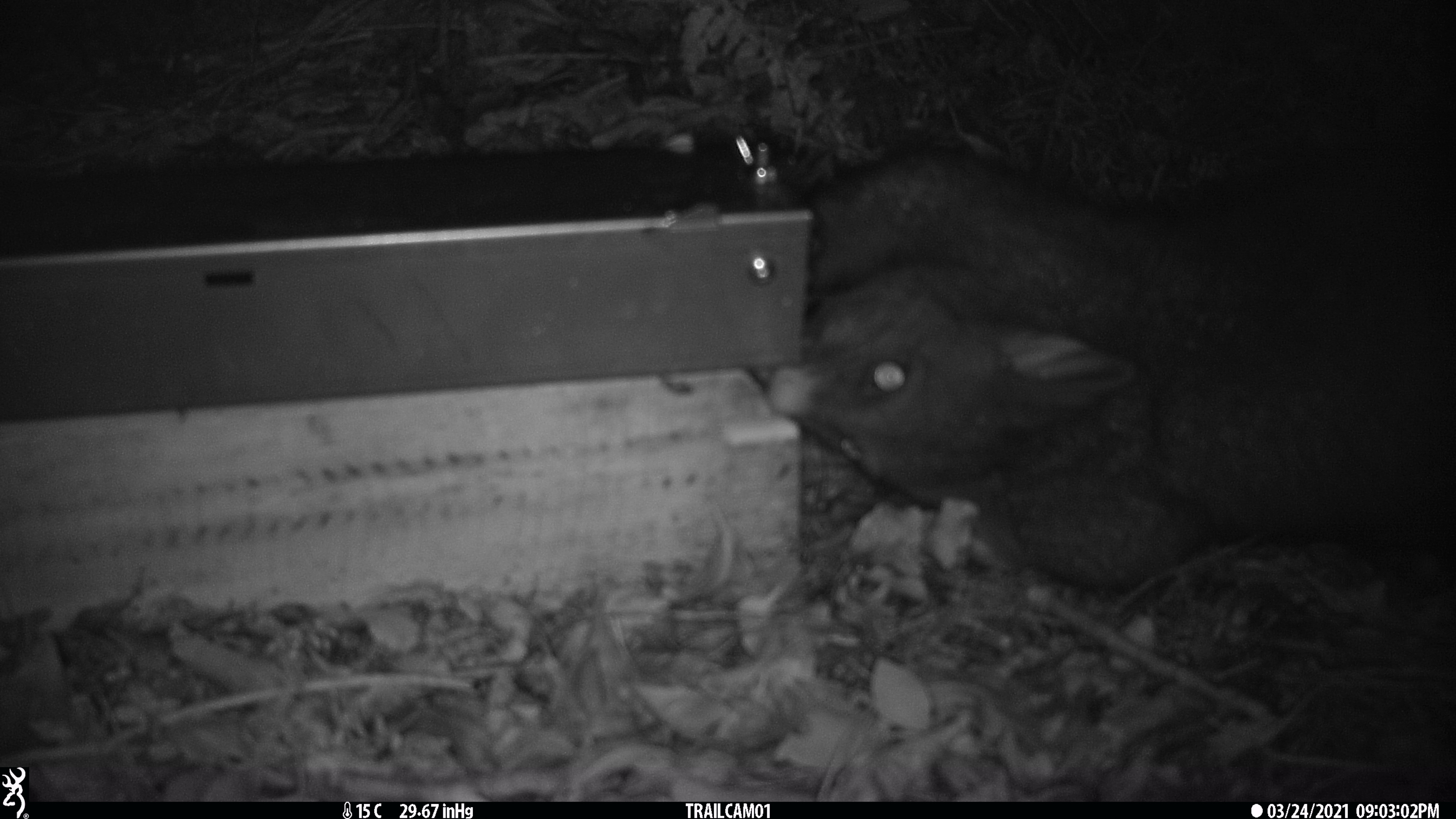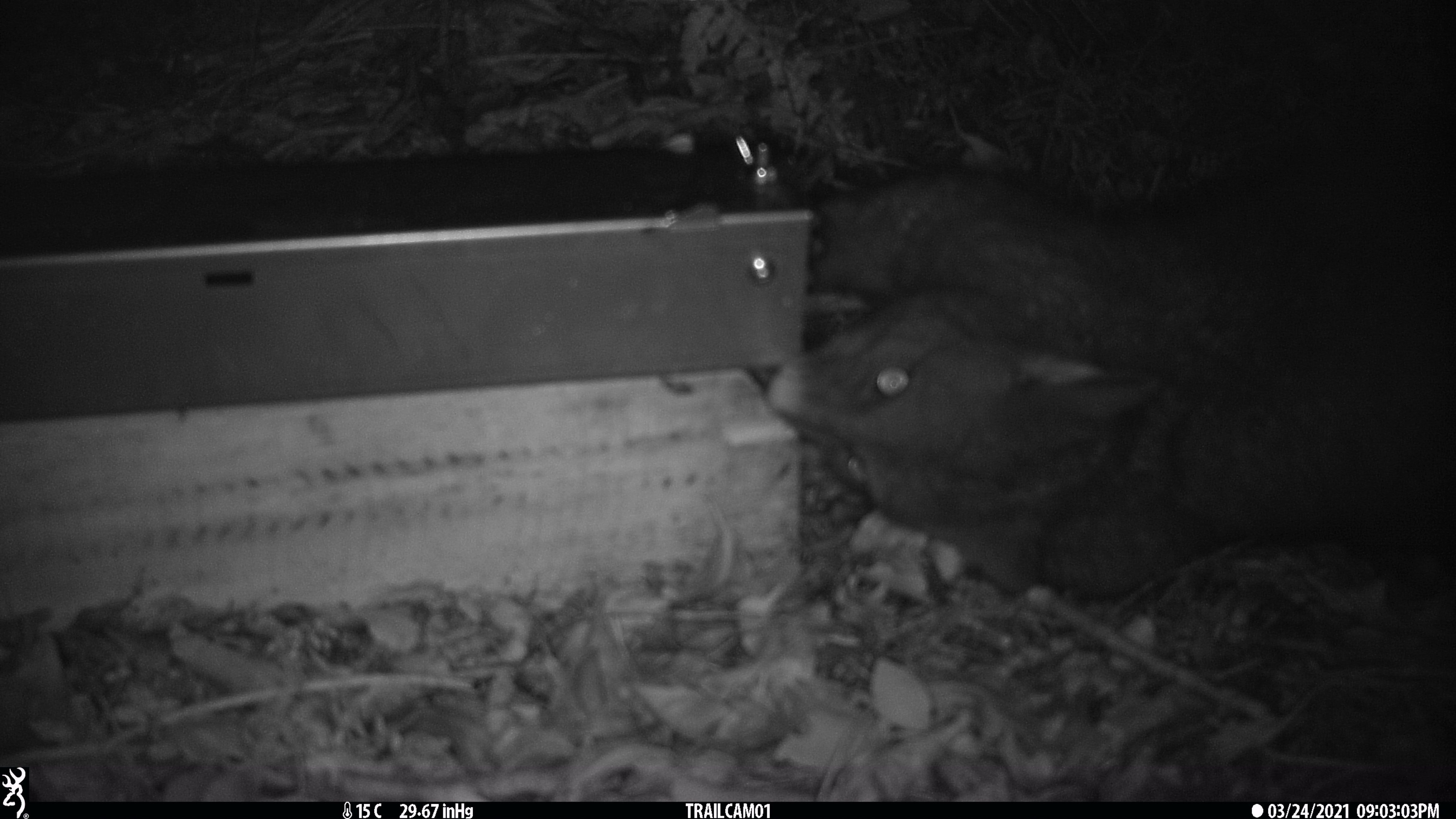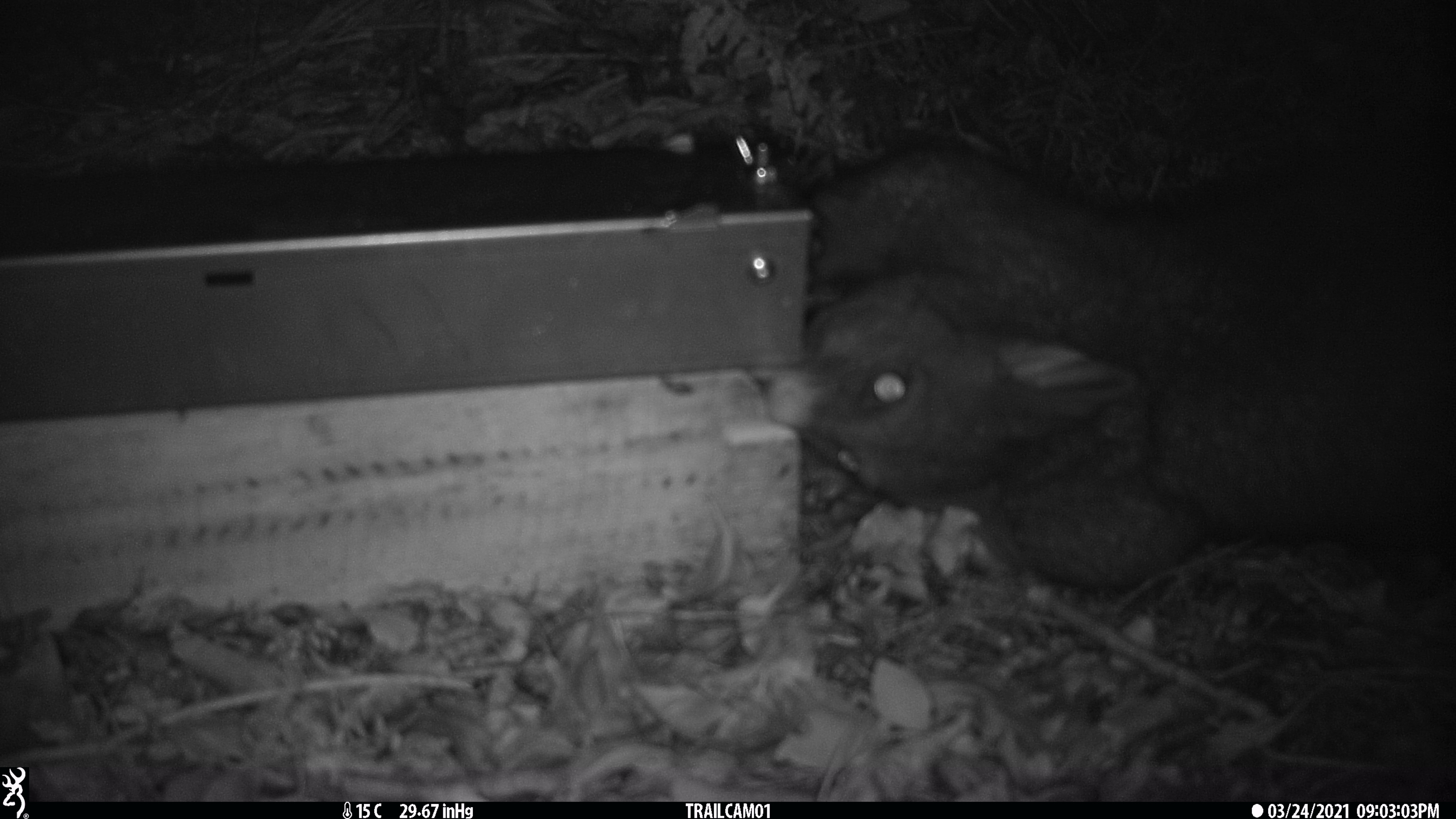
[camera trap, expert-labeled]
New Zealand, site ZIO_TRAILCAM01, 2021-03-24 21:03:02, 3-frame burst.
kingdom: Animalia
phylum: Chordata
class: Mammalia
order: Diprotodontia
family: Phalangeridae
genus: Trichosurus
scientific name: Trichosurus vulpecula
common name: common brushtail possum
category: possum